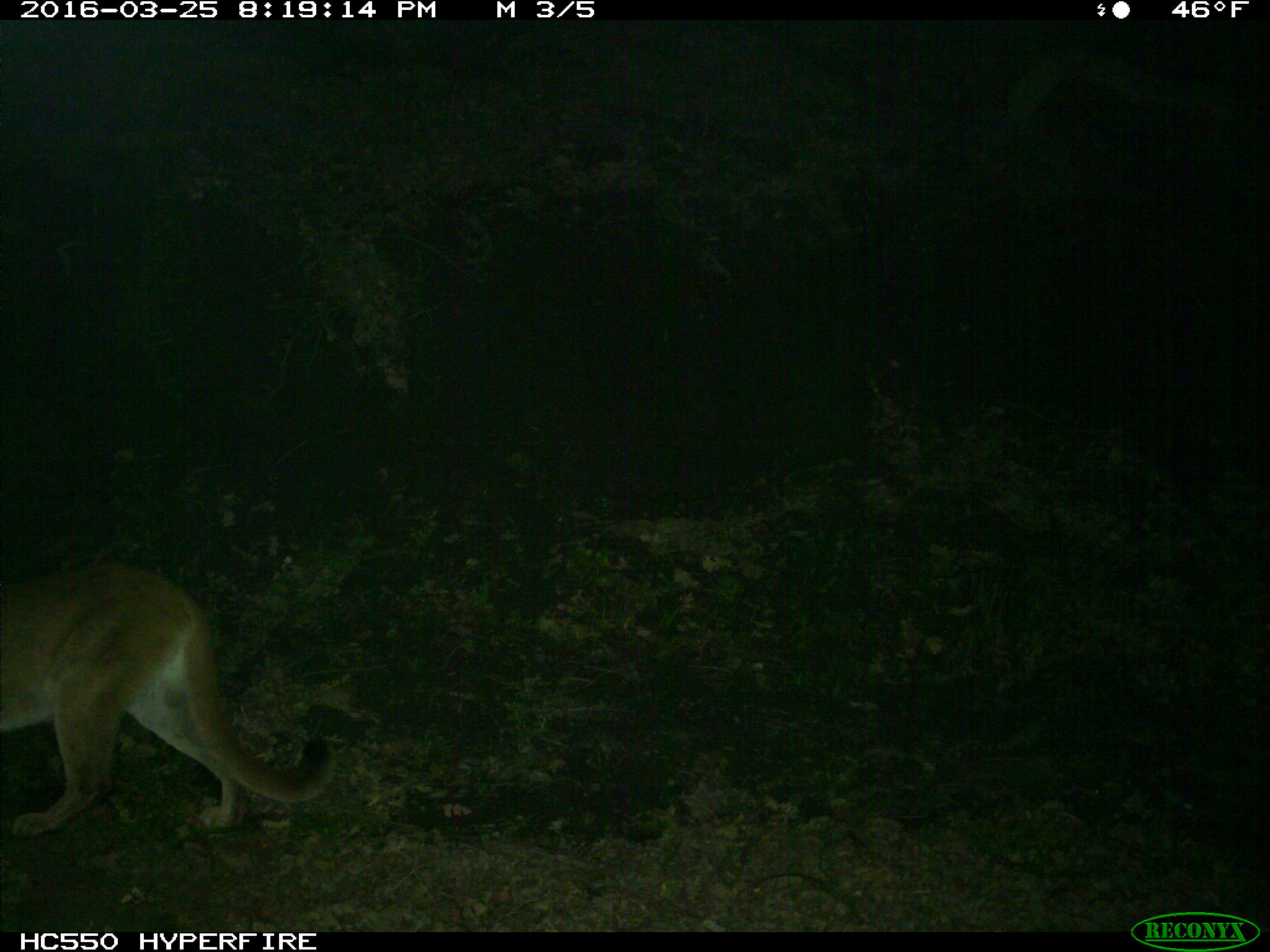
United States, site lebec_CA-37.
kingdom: Animalia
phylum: Chordata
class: Mammalia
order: Carnivora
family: Felidae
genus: Puma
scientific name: Puma concolor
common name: mountain lion